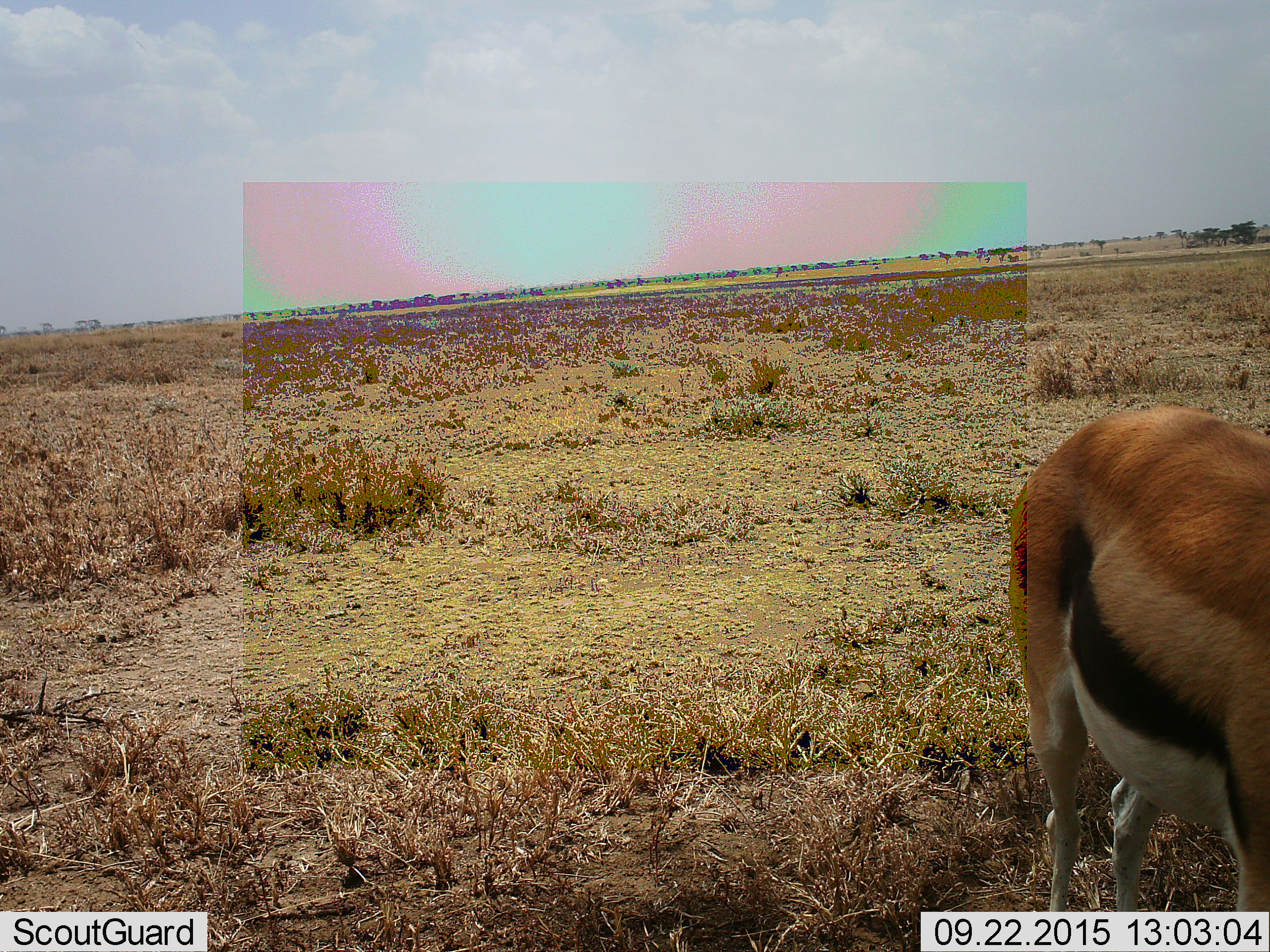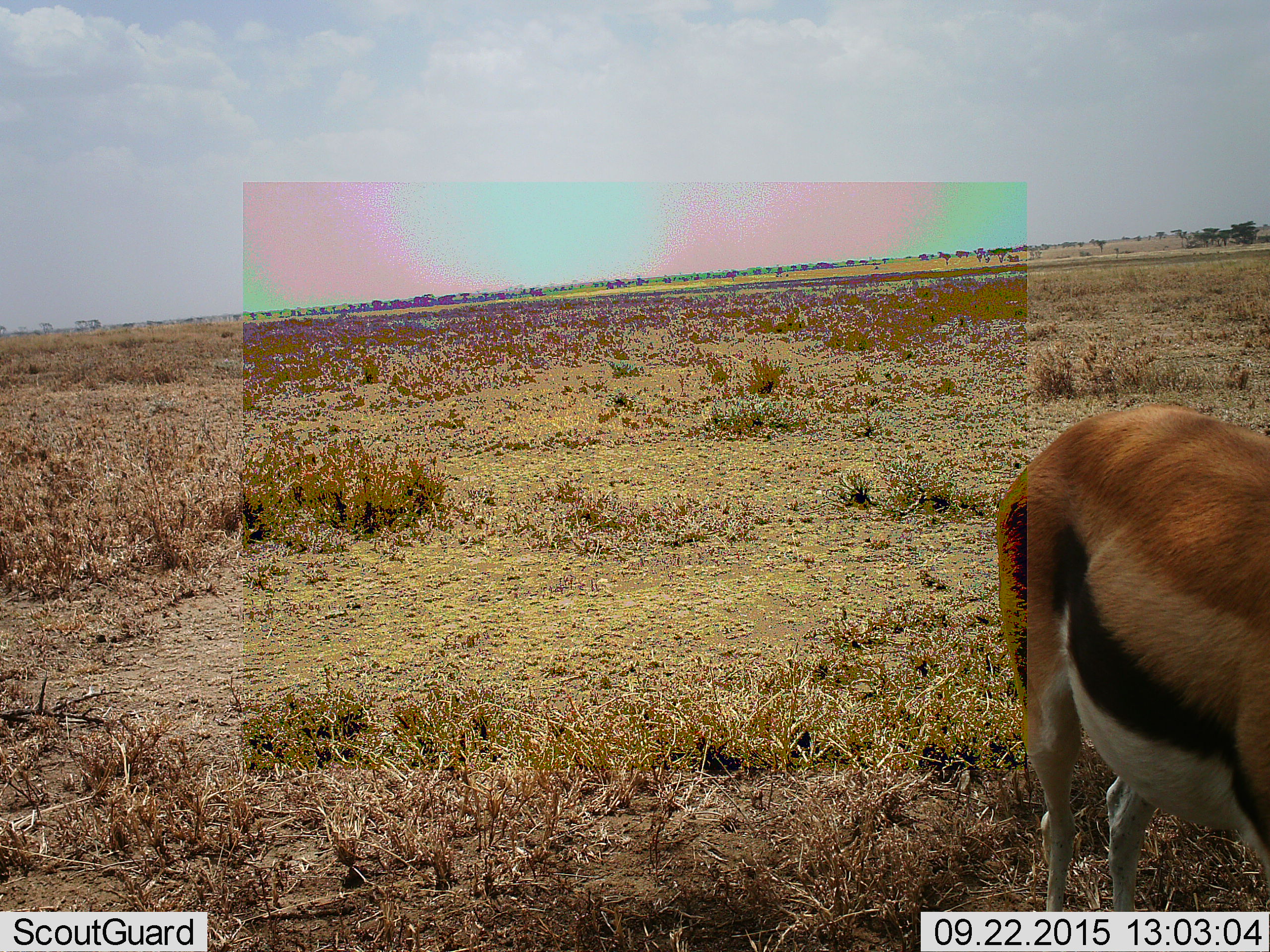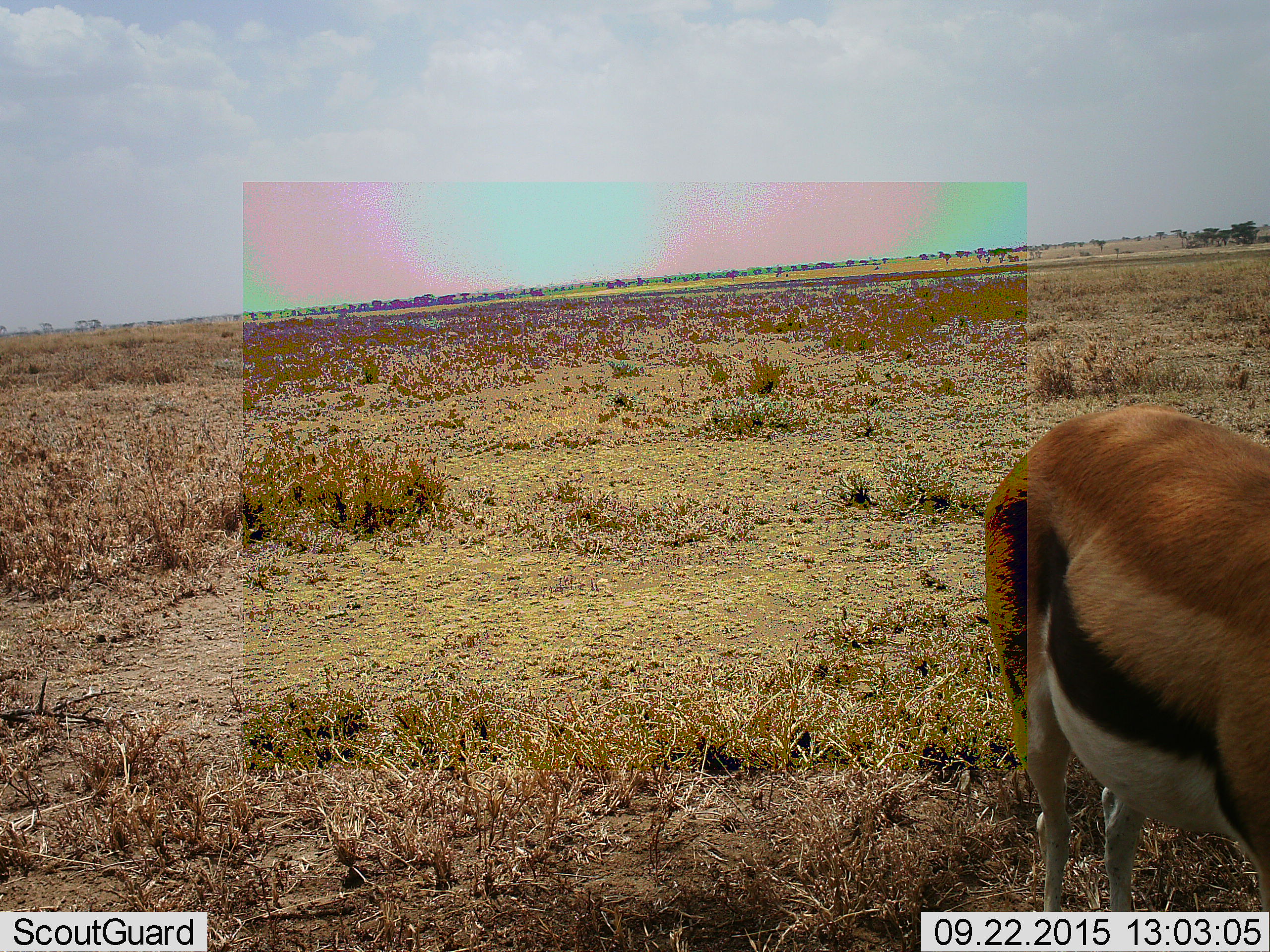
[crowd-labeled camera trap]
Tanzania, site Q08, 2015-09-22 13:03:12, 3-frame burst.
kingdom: Animalia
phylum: Chordata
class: Mammalia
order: Artiodactyla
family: Bovidae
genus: Eudorcas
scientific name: Eudorcas thomsonii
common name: thomson's gazelle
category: gazellethomsons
Gazellethomsons (thomson's gazelle) (Eudorcas thomsonii), count 1. Behavior (volunteer vote fractions): standing 50%, resting 0%, moving 25%, interacting 0%. Young present (vote fraction): 0%. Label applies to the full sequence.